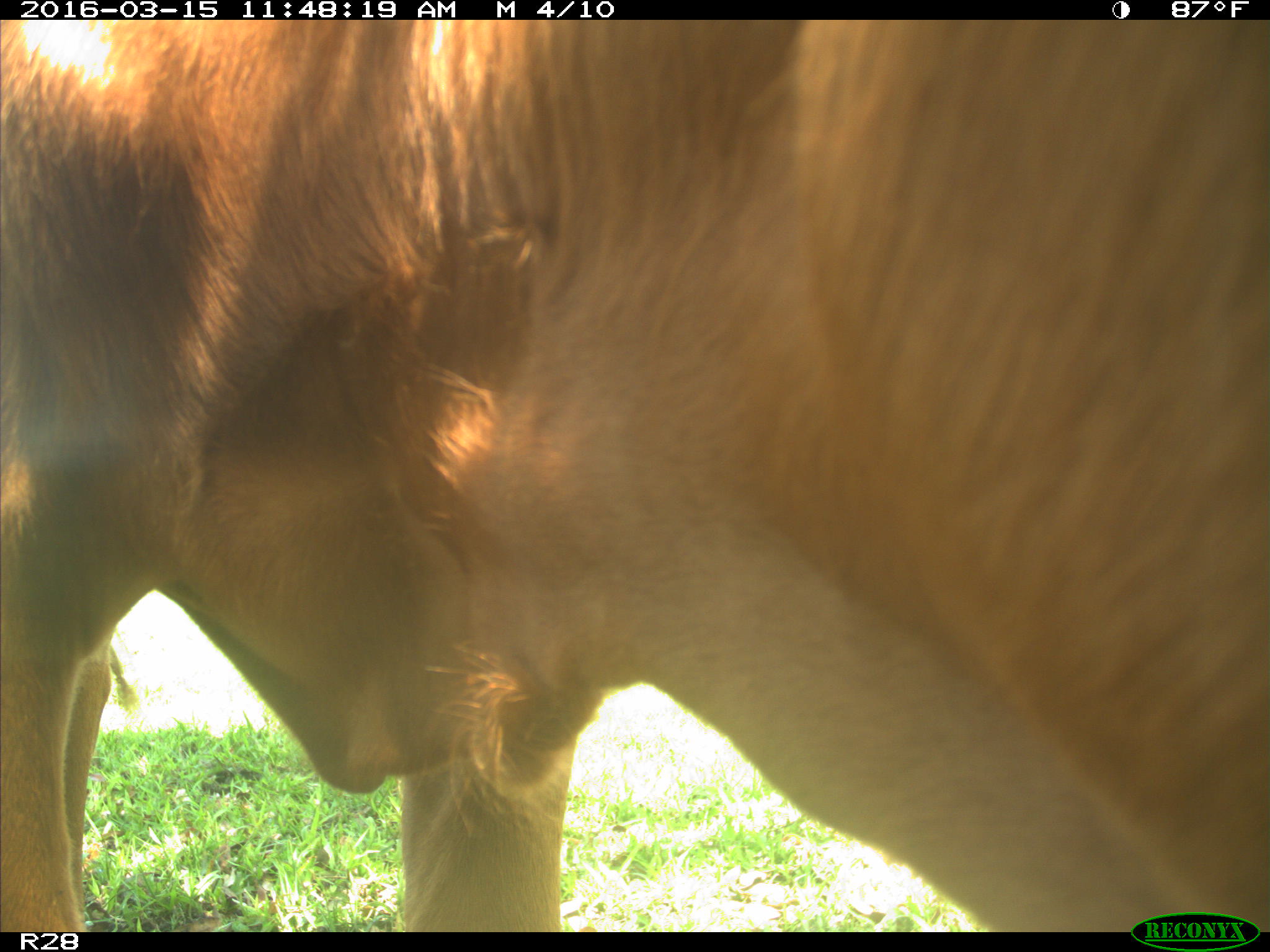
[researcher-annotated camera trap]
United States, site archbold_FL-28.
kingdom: Animalia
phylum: Chordata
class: Mammalia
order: Artiodactyla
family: Bovidae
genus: Bos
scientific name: Bos taurus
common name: domestic cow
Bos taurus (domestic cow).